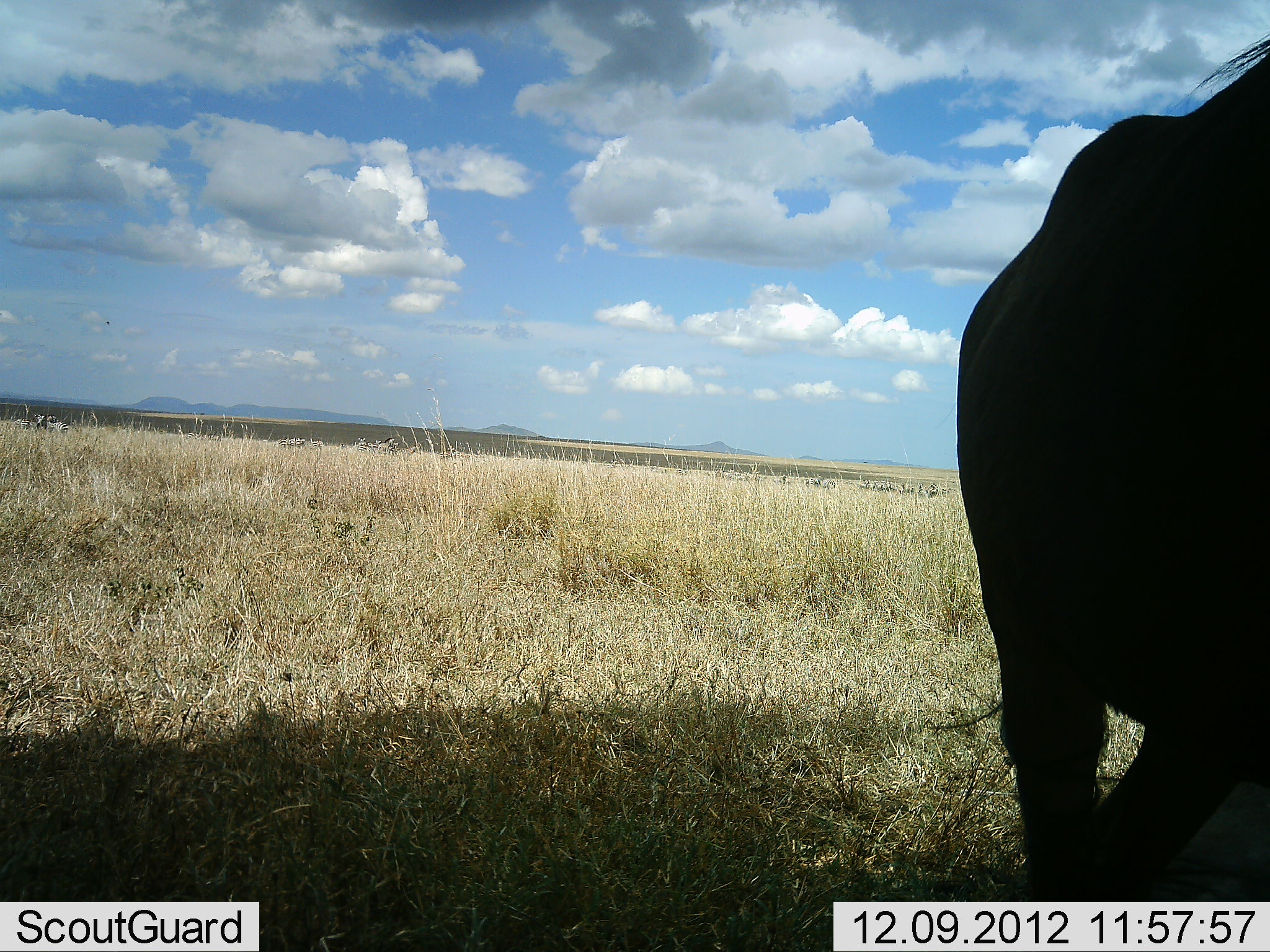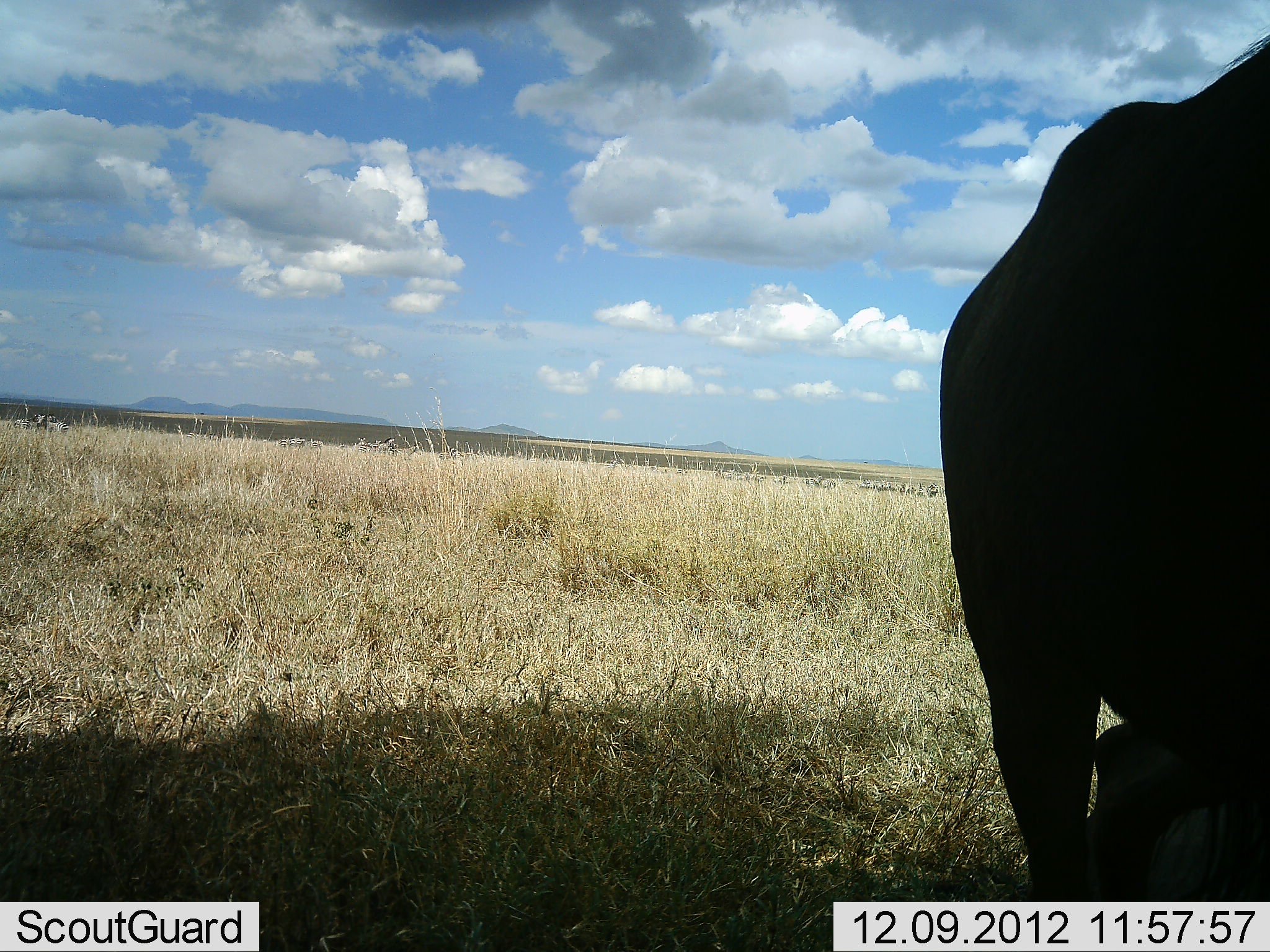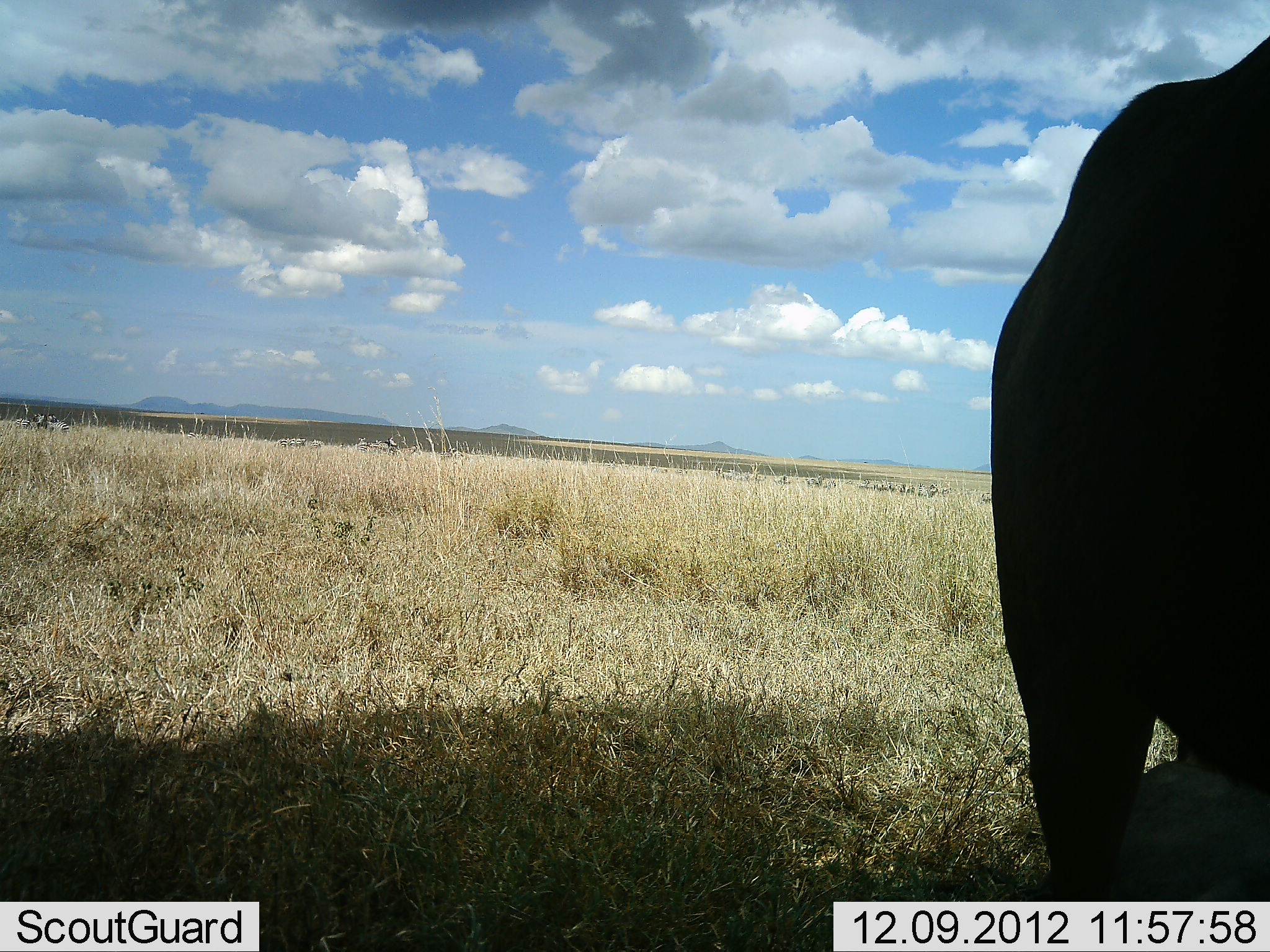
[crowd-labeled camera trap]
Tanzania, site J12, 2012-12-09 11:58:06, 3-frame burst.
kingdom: Animalia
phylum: Chordata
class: Mammalia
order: Artiodactyla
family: Bovidae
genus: Connochaetes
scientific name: Connochaetes taurinus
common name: blue wildebeest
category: wildebeest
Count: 1.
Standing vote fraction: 75%.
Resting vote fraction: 17%.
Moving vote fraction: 17%.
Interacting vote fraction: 0%.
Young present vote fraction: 0%.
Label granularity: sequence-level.